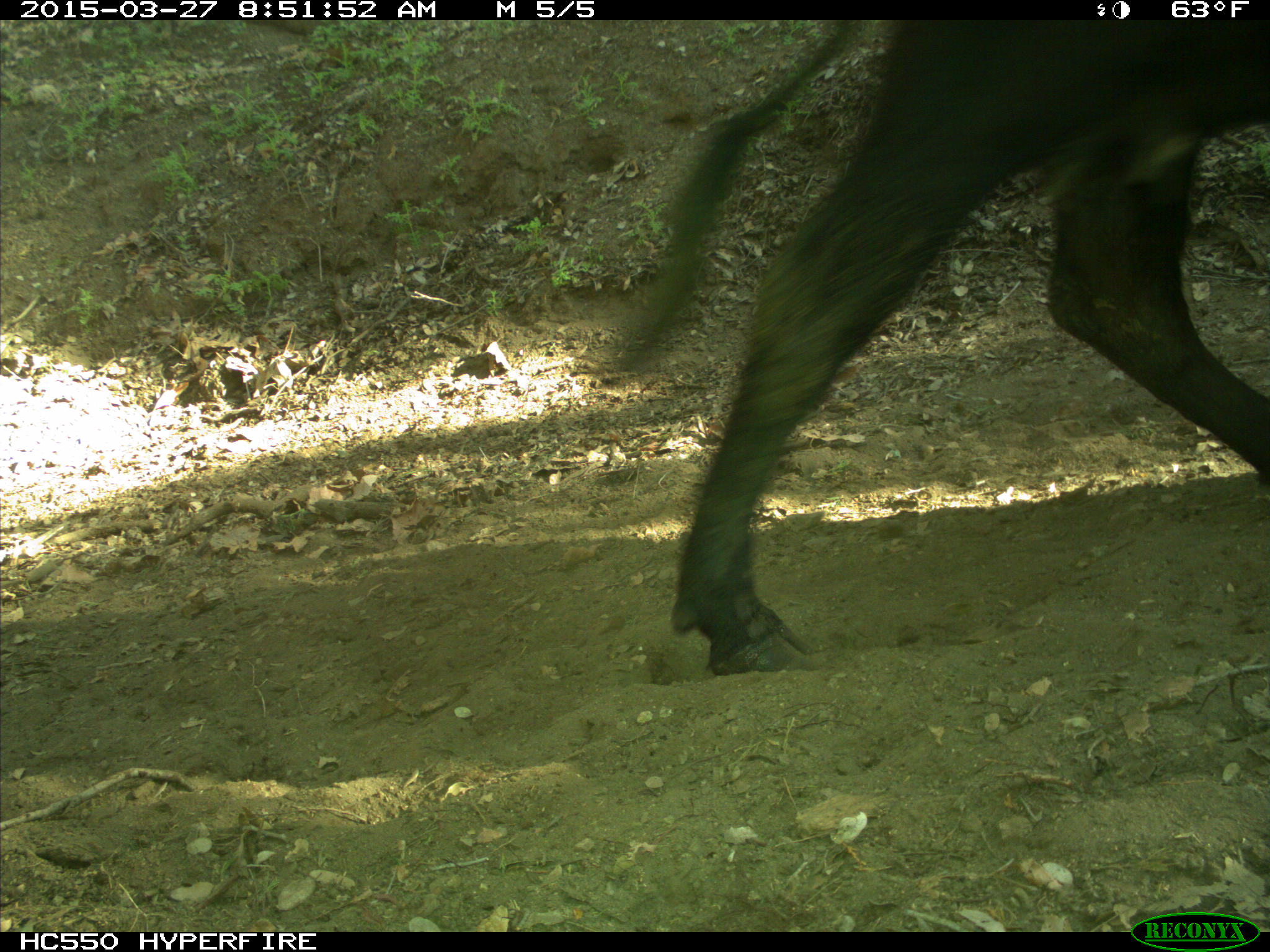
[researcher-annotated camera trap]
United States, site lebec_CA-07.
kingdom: Animalia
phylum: Chordata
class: Mammalia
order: Artiodactyla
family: Bovidae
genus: Bos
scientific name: Bos taurus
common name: domestic cow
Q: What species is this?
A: Bos taurus (domestic cow).